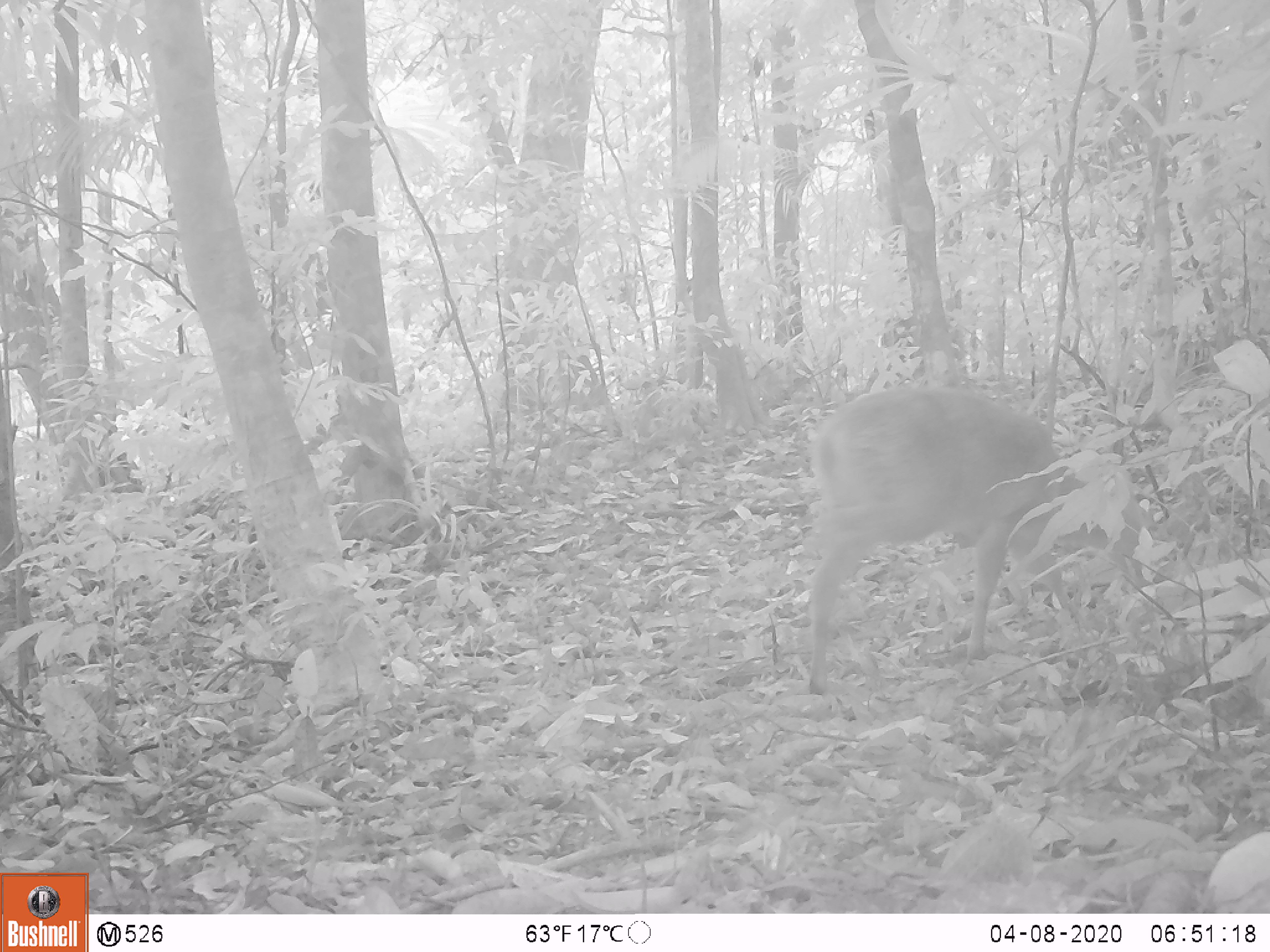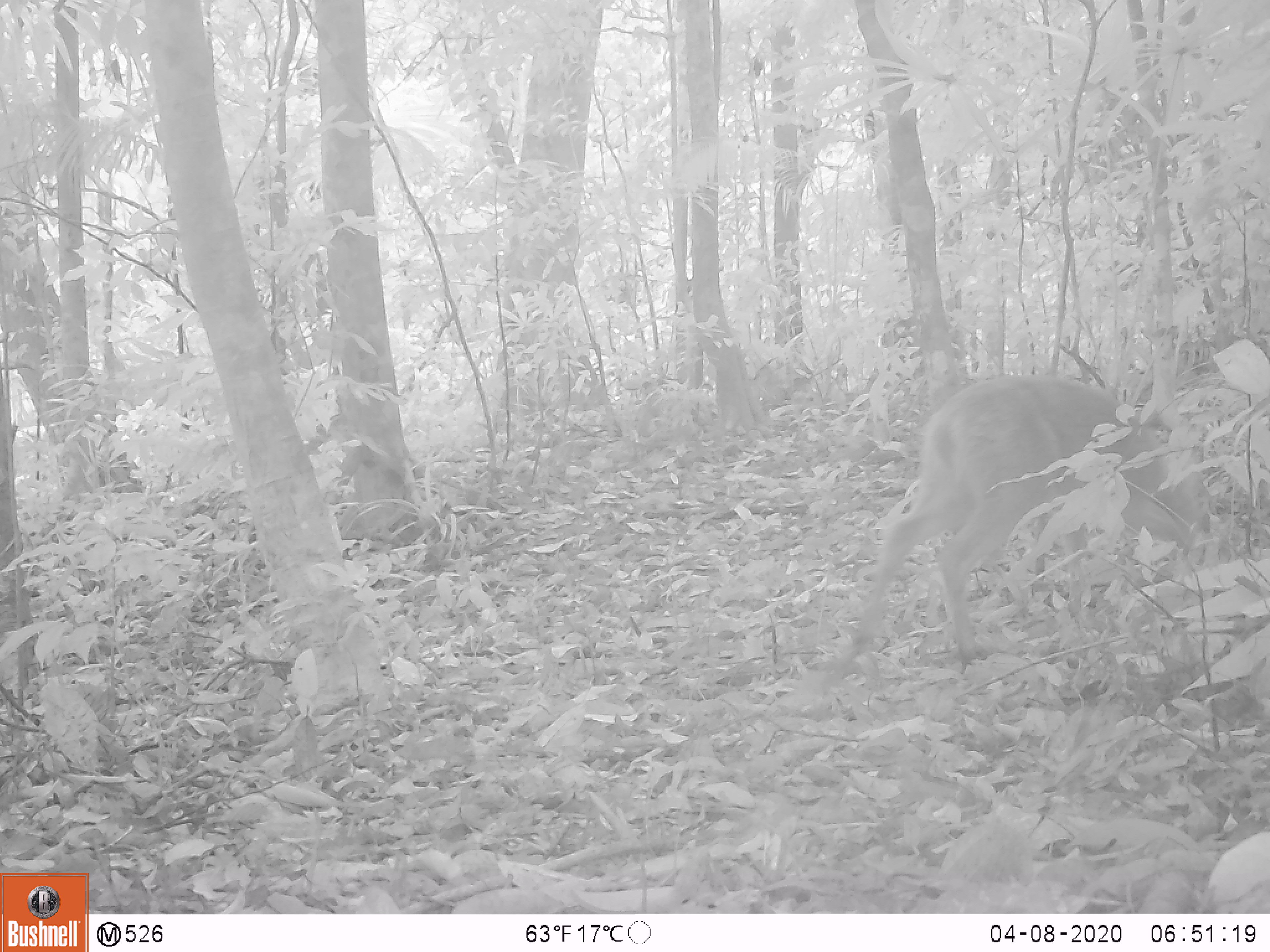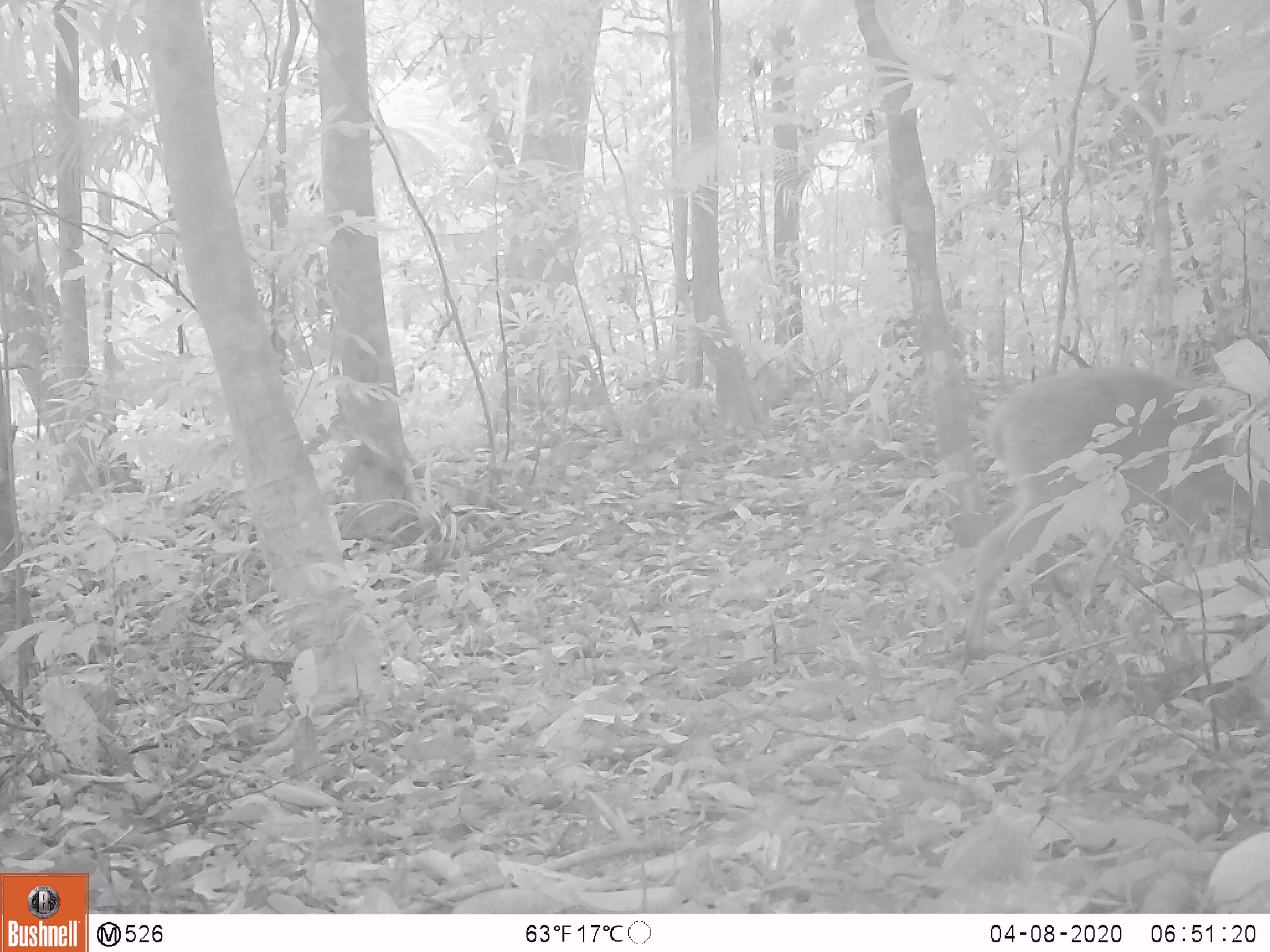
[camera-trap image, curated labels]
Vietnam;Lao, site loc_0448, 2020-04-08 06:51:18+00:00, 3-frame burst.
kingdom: Animalia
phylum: Chordata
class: Mammalia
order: Artiodactyla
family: Cervidae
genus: Muntiacus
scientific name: Muntiacus vuquangensis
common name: large-antlered muntjac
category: large antlered muntjac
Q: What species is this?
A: Large antlered muntjac (large-antlered muntjac) (Muntiacus vuquangensis).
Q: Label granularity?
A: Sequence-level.